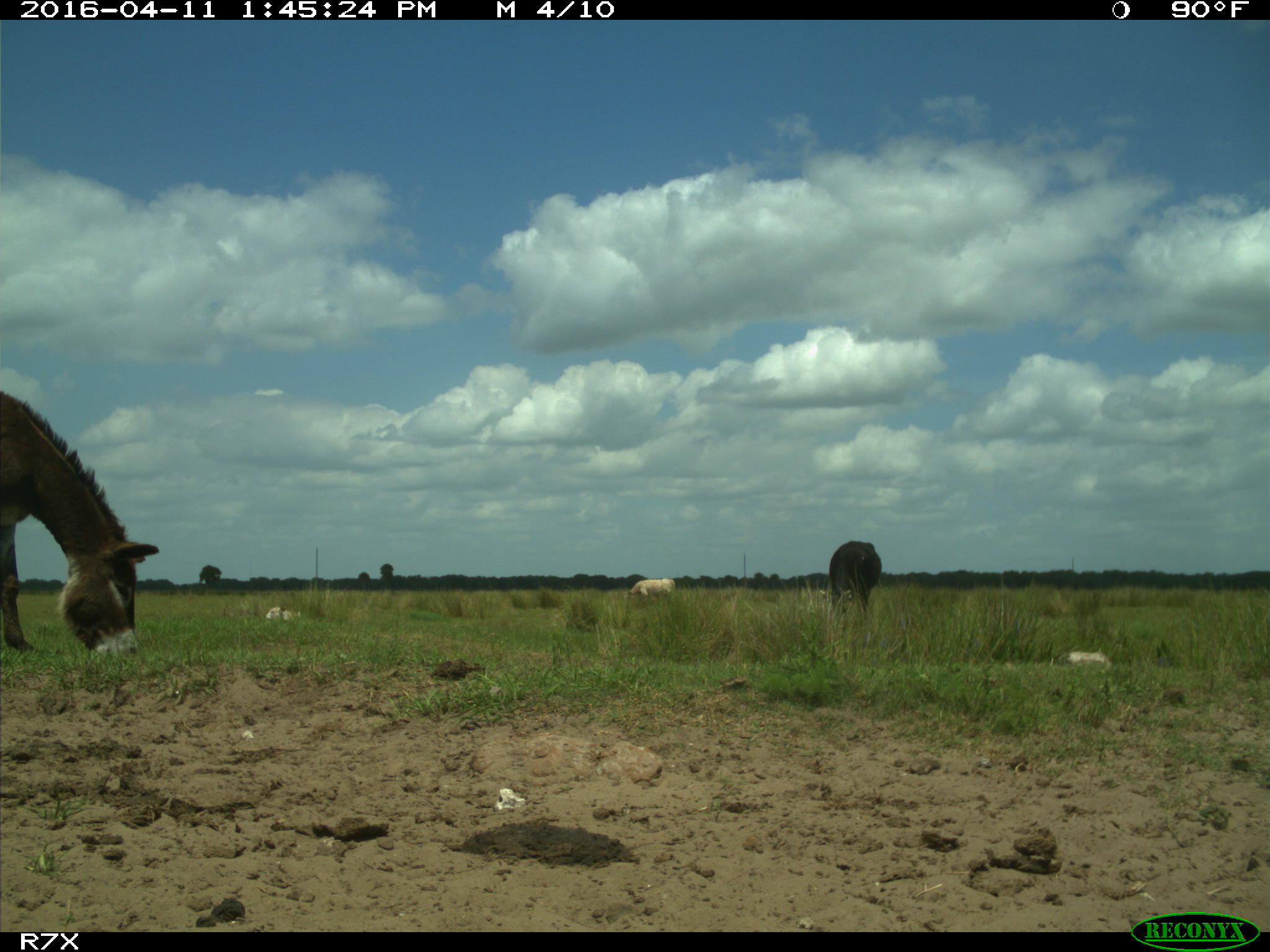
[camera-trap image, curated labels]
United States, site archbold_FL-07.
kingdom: Animalia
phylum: Chordata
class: Mammalia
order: Artiodactyla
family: Bovidae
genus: Bos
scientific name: Bos taurus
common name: domestic cow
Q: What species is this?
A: Bos taurus (domestic cow).